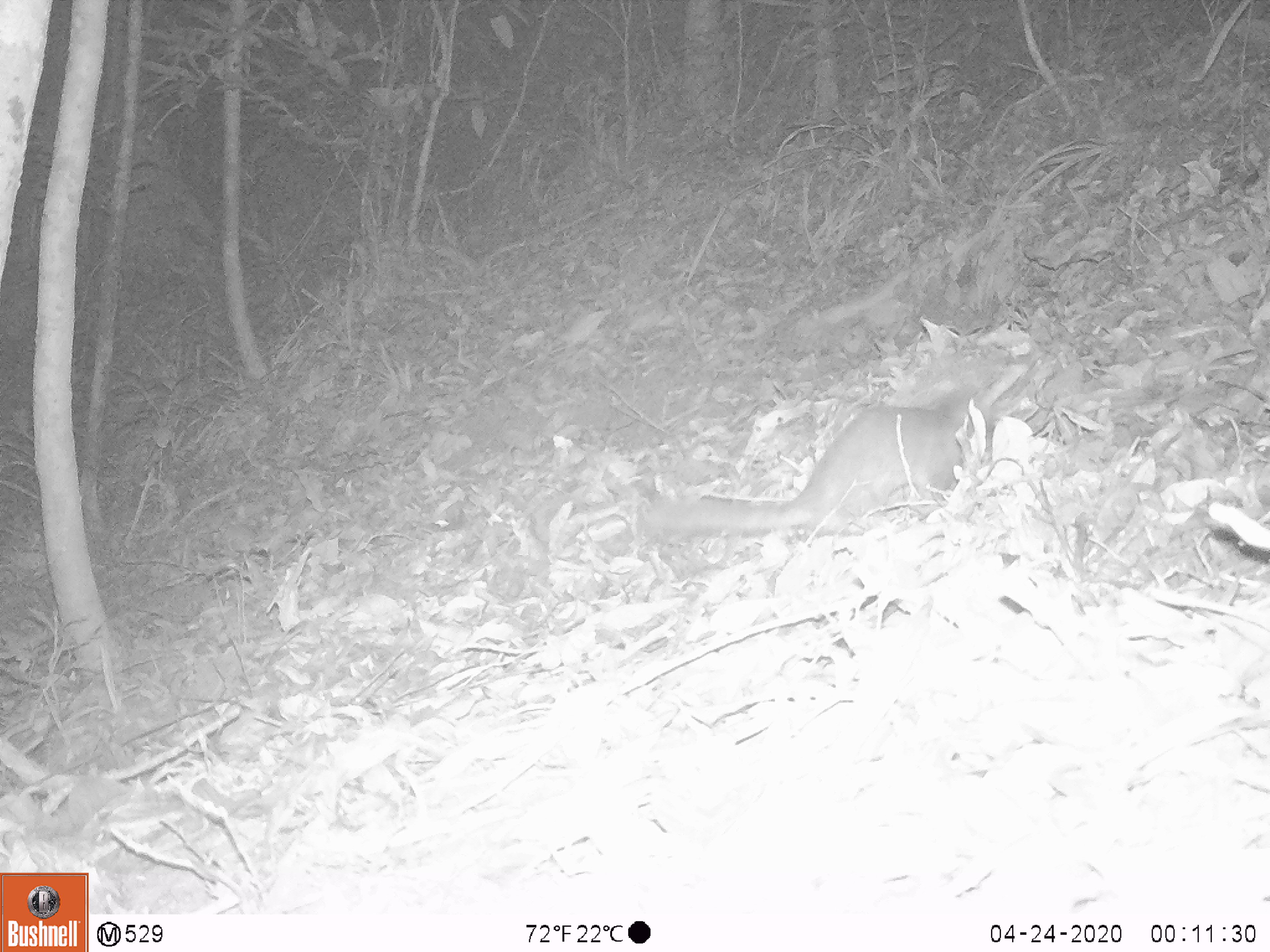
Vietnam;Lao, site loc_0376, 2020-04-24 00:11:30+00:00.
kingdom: Animalia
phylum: Chordata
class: Mammalia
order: Carnivora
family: Mustelidae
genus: Melogale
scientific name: Melogale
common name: ferret badger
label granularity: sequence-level